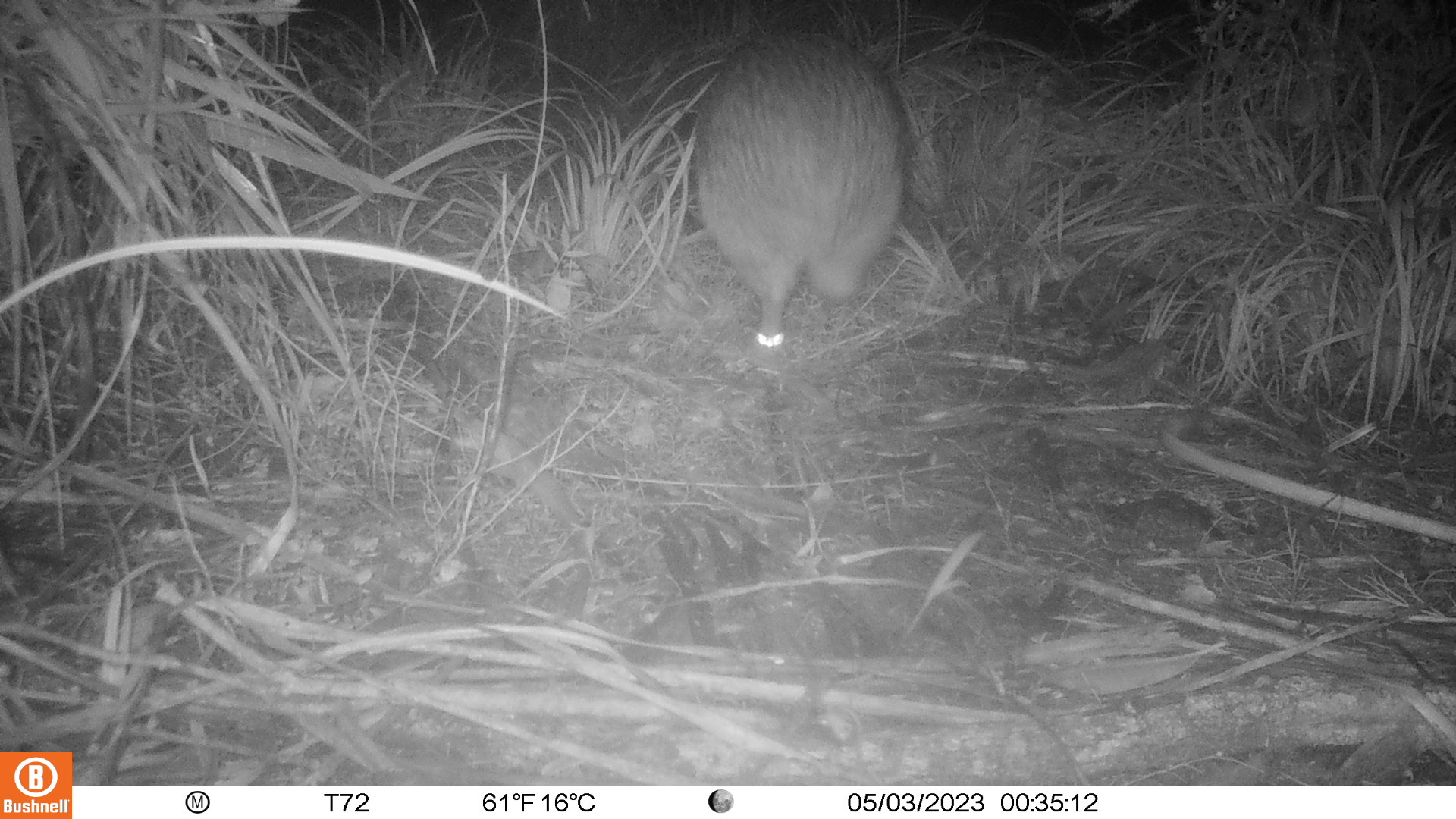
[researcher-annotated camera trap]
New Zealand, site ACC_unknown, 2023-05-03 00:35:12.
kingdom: Animalia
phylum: Chordata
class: Aves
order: Apterygiformes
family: Apterygidae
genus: Apteryx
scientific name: Apteryx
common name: kiwi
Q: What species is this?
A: Kiwi (Apteryx).